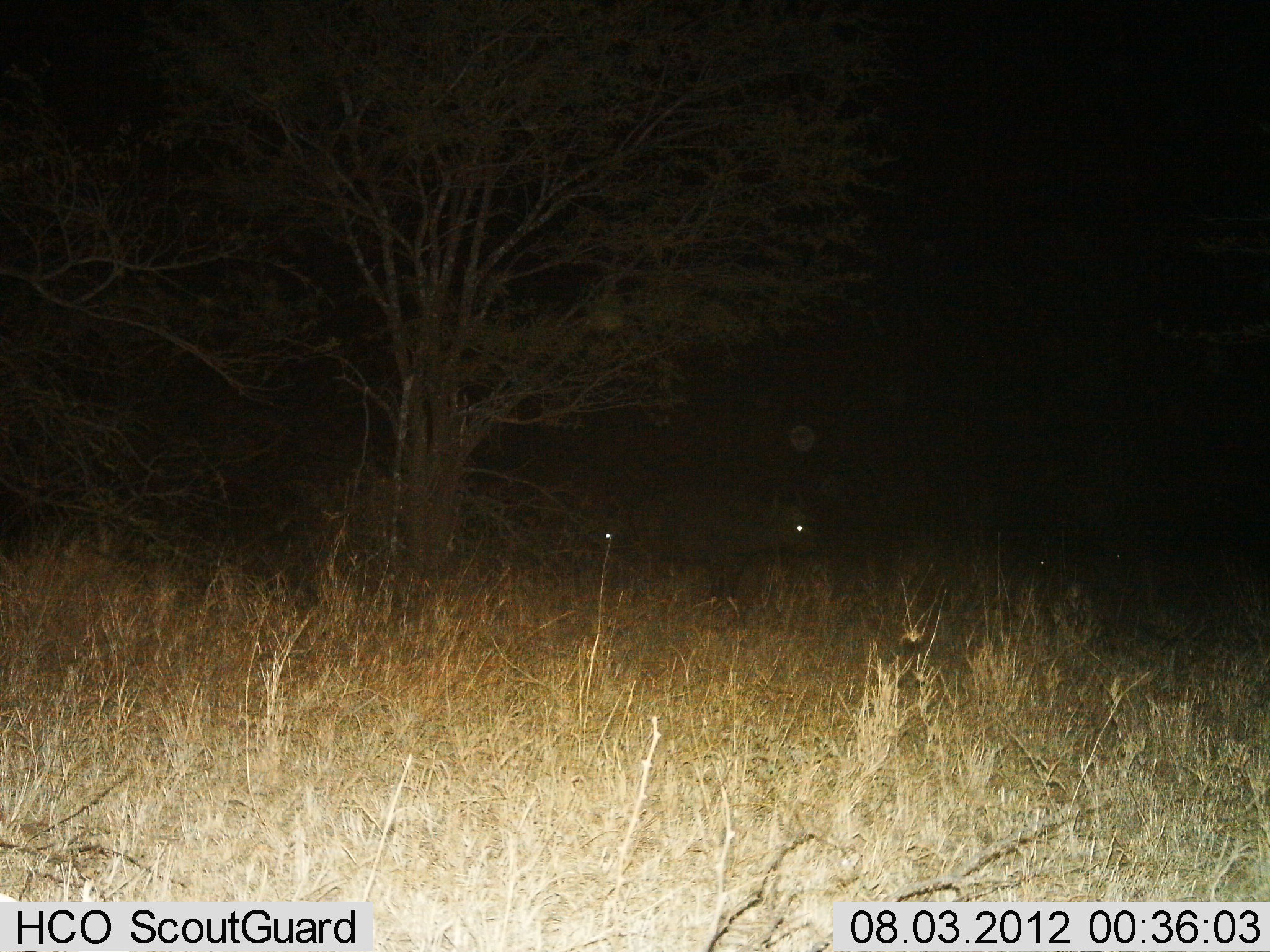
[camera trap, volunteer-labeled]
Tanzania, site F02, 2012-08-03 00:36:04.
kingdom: Animalia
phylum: Chordata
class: Mammalia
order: Artiodactyla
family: Bovidae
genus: Syncerus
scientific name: Syncerus caffer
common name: cape buffalo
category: buffalo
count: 2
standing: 50%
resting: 0%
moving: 50%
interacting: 0%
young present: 0%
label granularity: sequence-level